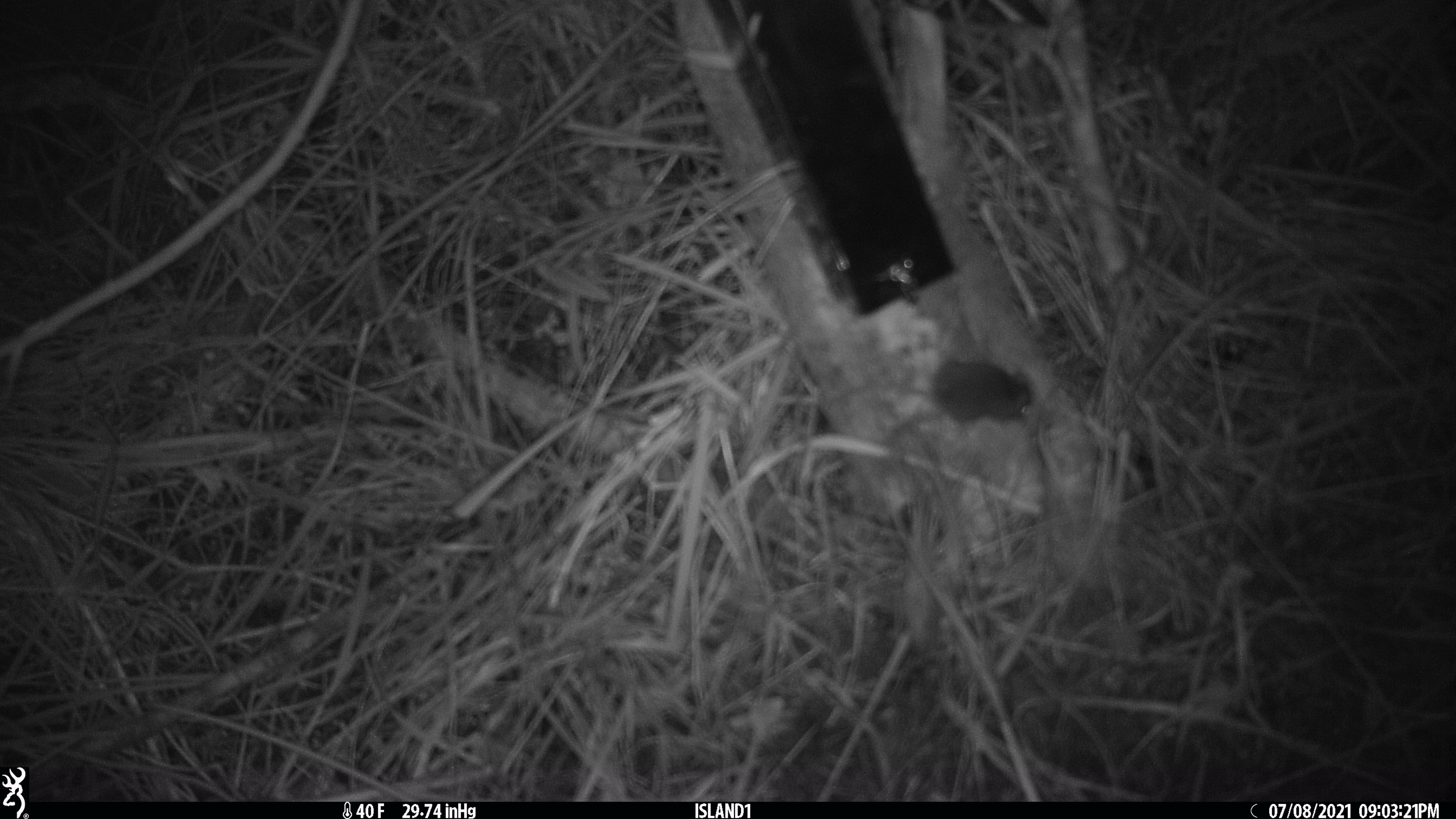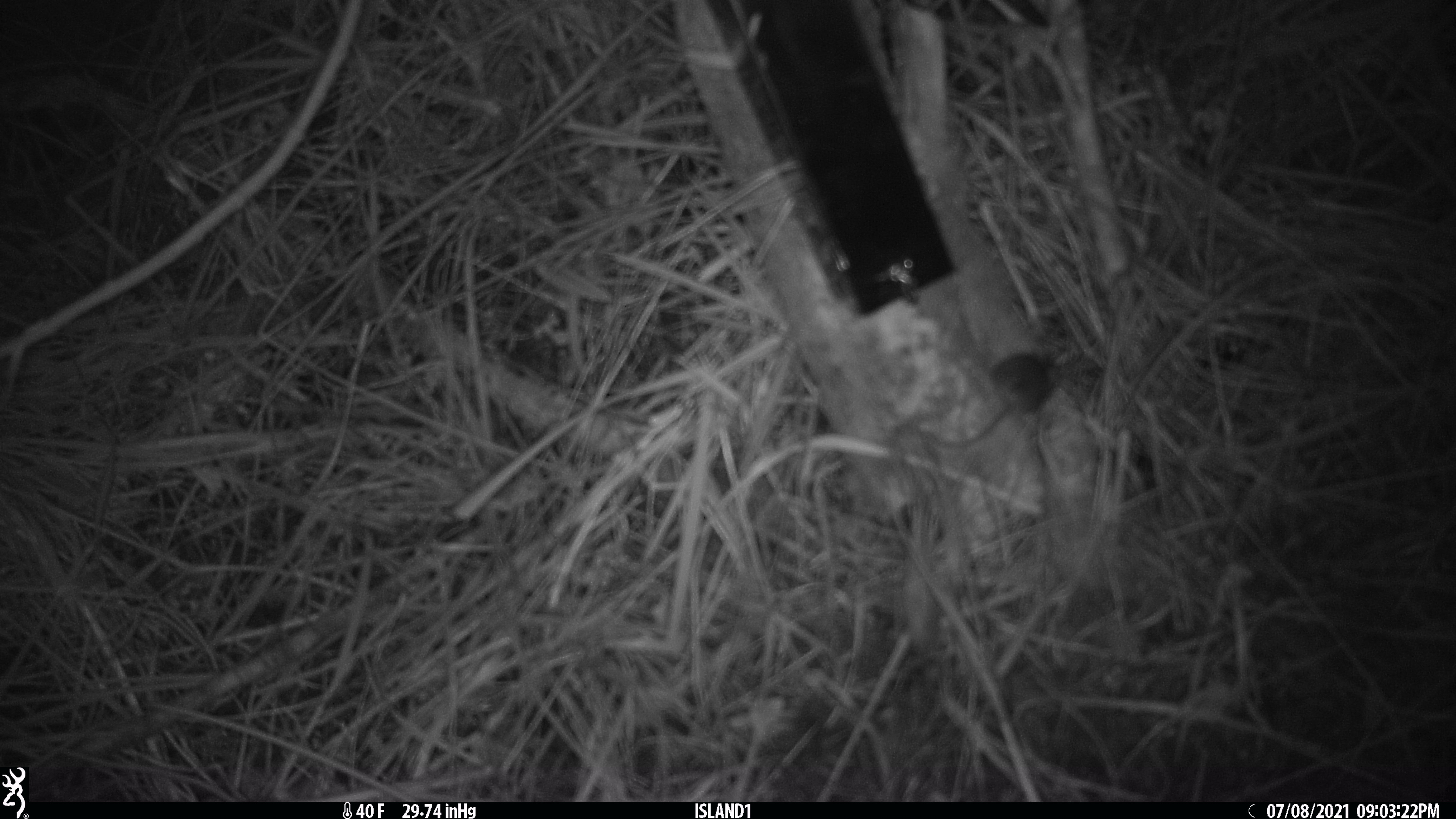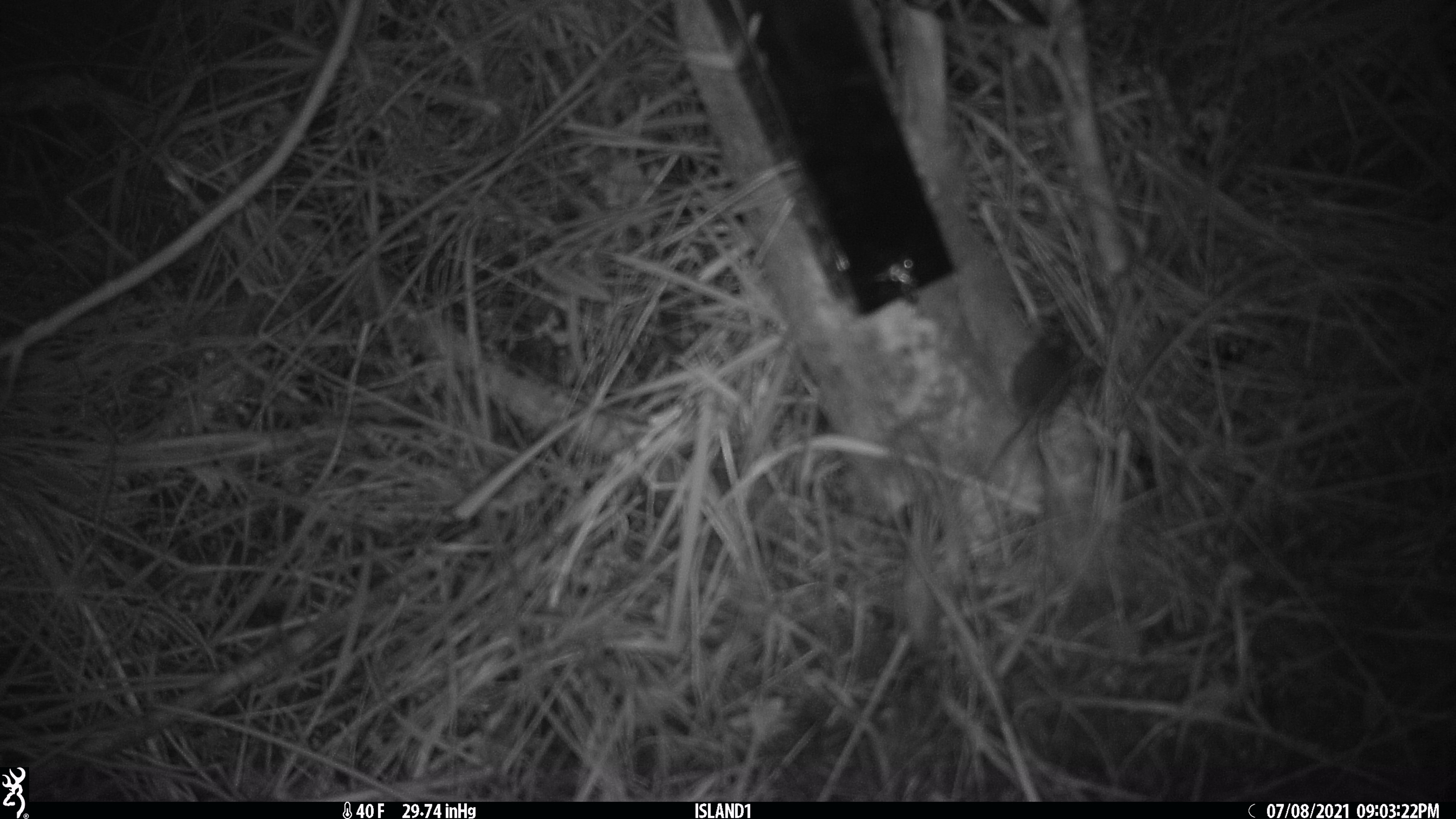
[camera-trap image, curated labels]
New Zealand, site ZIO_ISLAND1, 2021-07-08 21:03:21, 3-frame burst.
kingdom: Animalia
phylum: Chordata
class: Mammalia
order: Rodentia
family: Muridae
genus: Mus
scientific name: Mus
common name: mouse